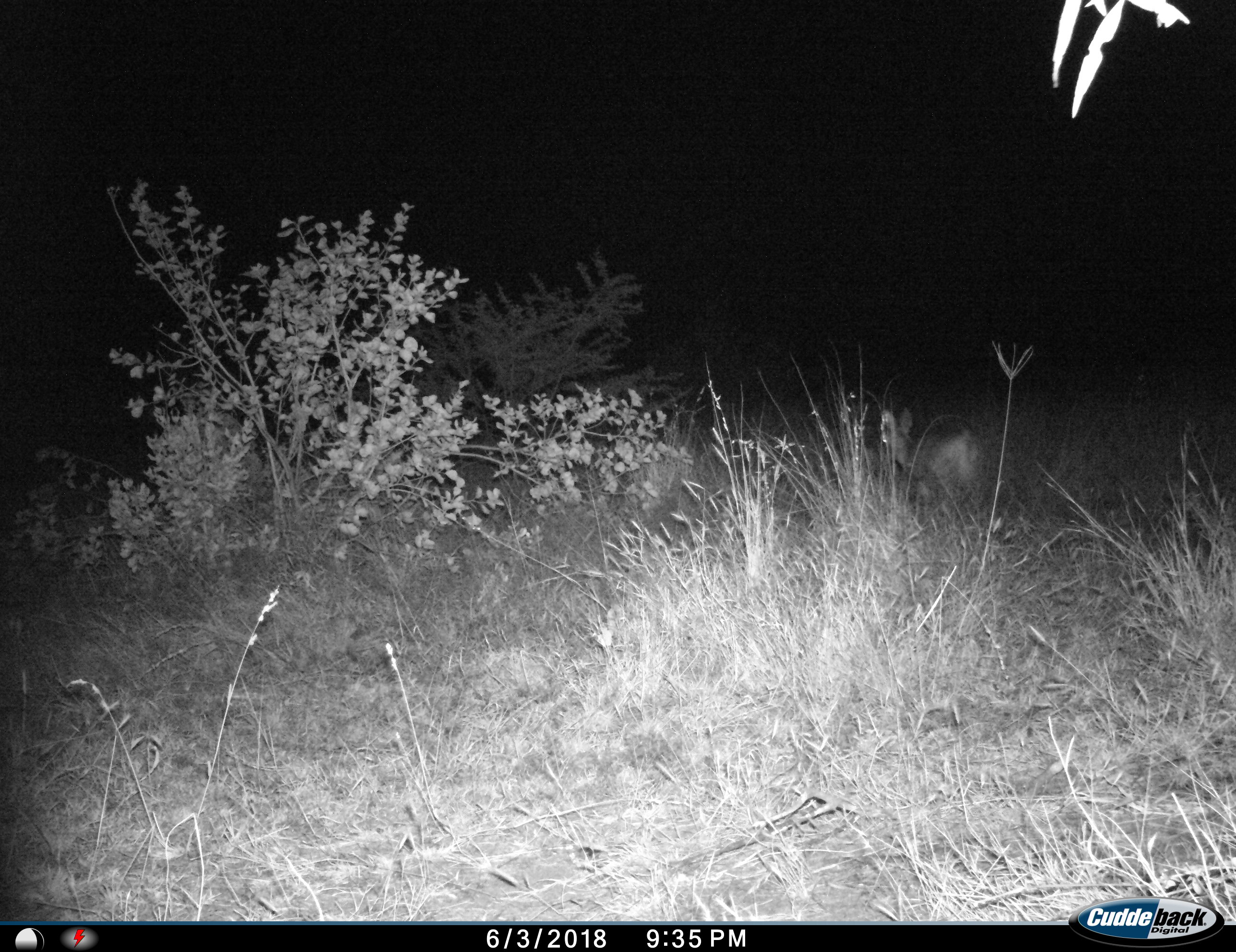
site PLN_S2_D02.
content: unidentified animal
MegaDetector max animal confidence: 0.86